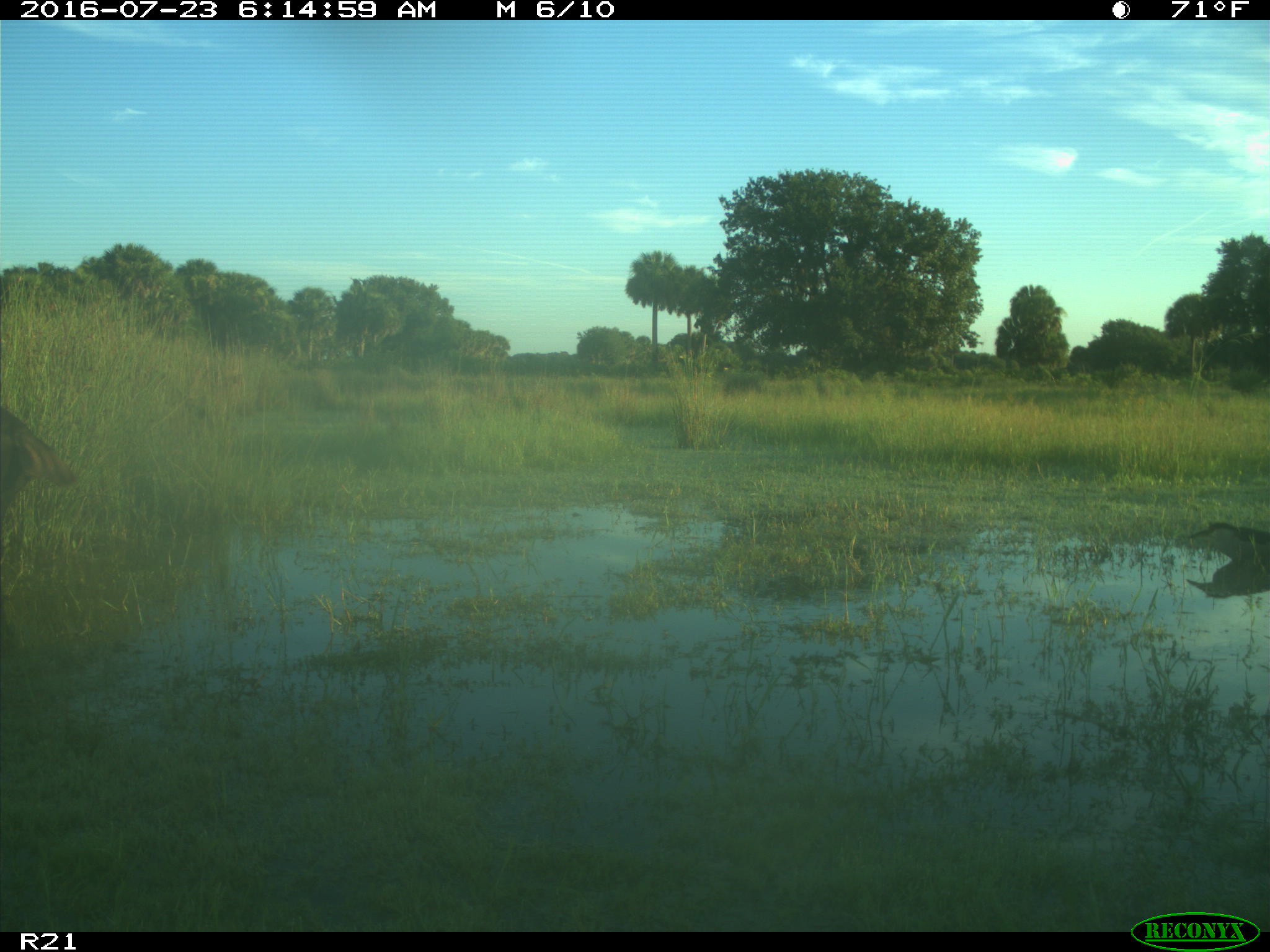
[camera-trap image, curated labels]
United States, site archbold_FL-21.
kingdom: Animalia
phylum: Chordata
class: Mammalia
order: Artiodactyla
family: Bovidae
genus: Bos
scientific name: Bos taurus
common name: domestic cow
Bos taurus (domestic cow).